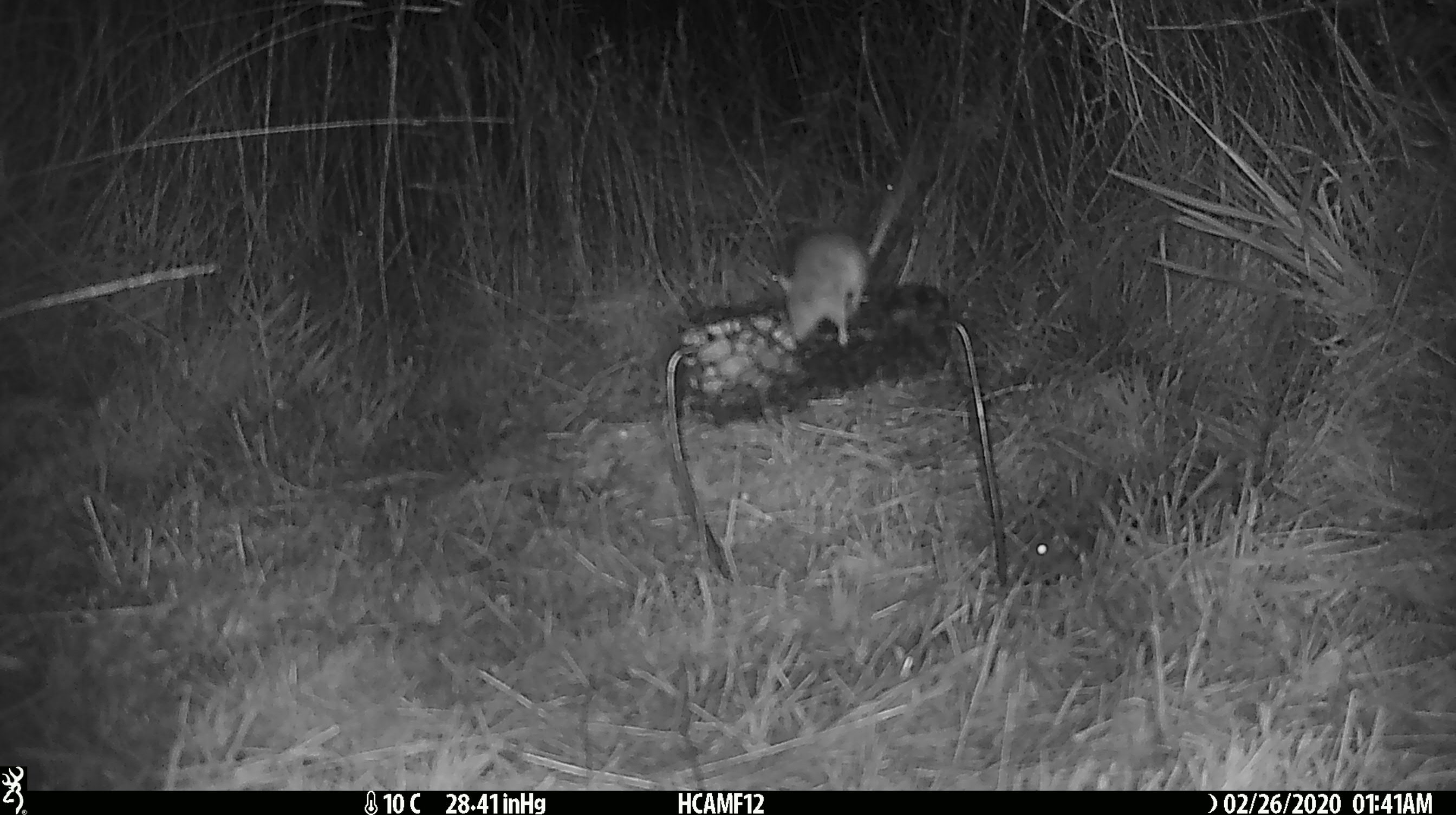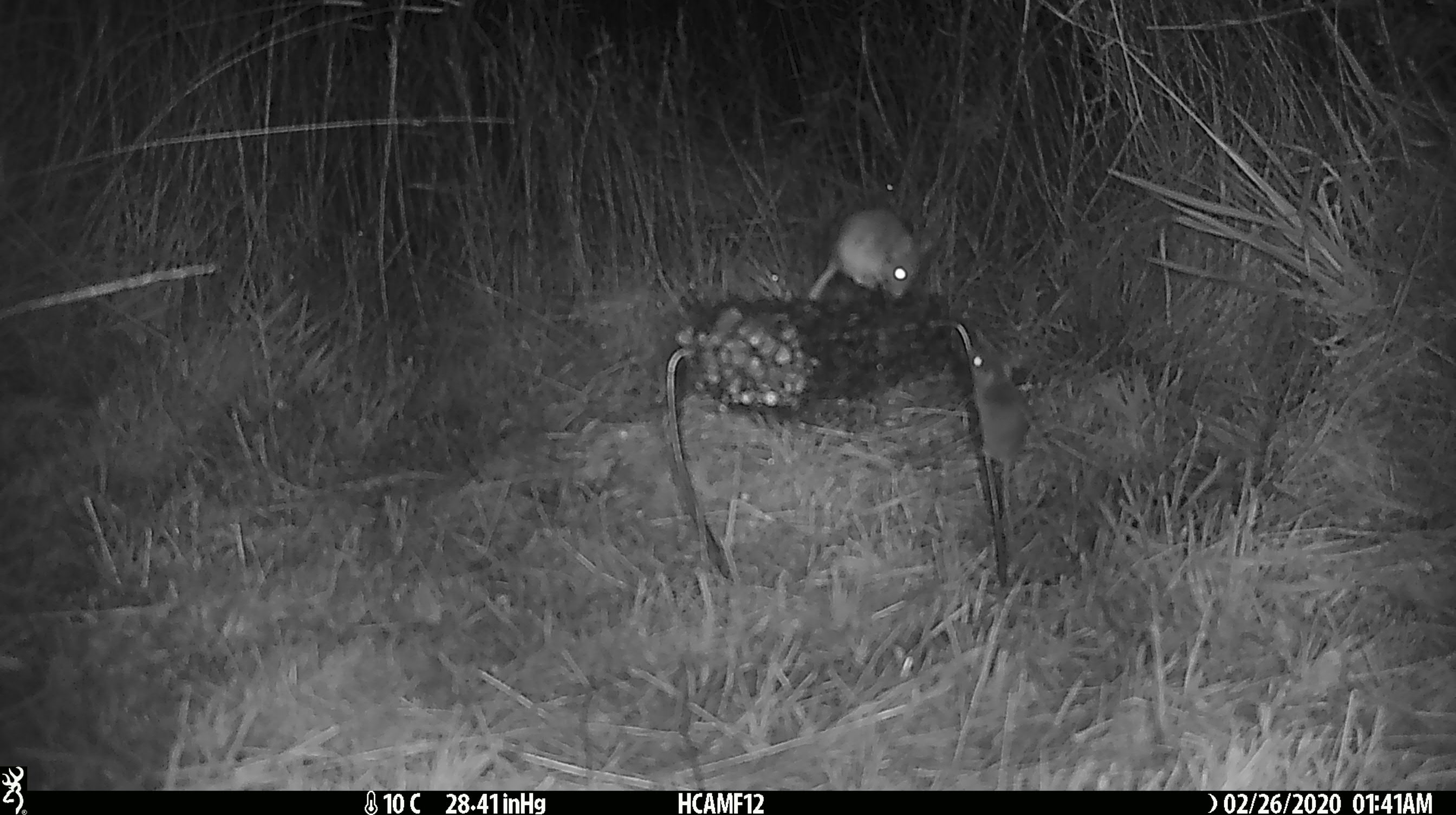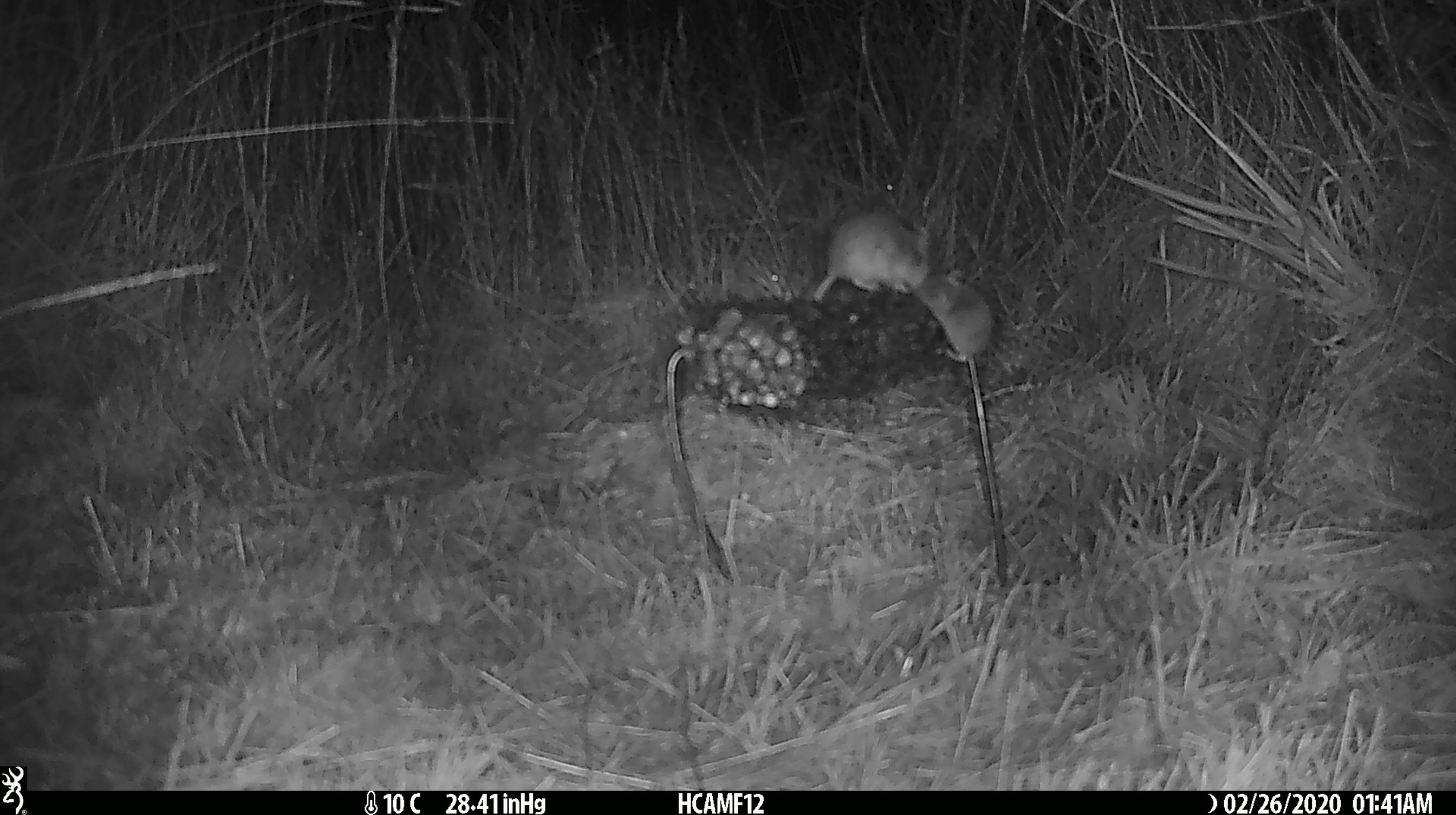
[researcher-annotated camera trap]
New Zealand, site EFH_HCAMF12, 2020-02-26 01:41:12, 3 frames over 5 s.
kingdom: Animalia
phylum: Chordata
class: Mammalia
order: Rodentia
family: Muridae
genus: Mus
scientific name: Mus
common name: mouse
Mouse (Mus).